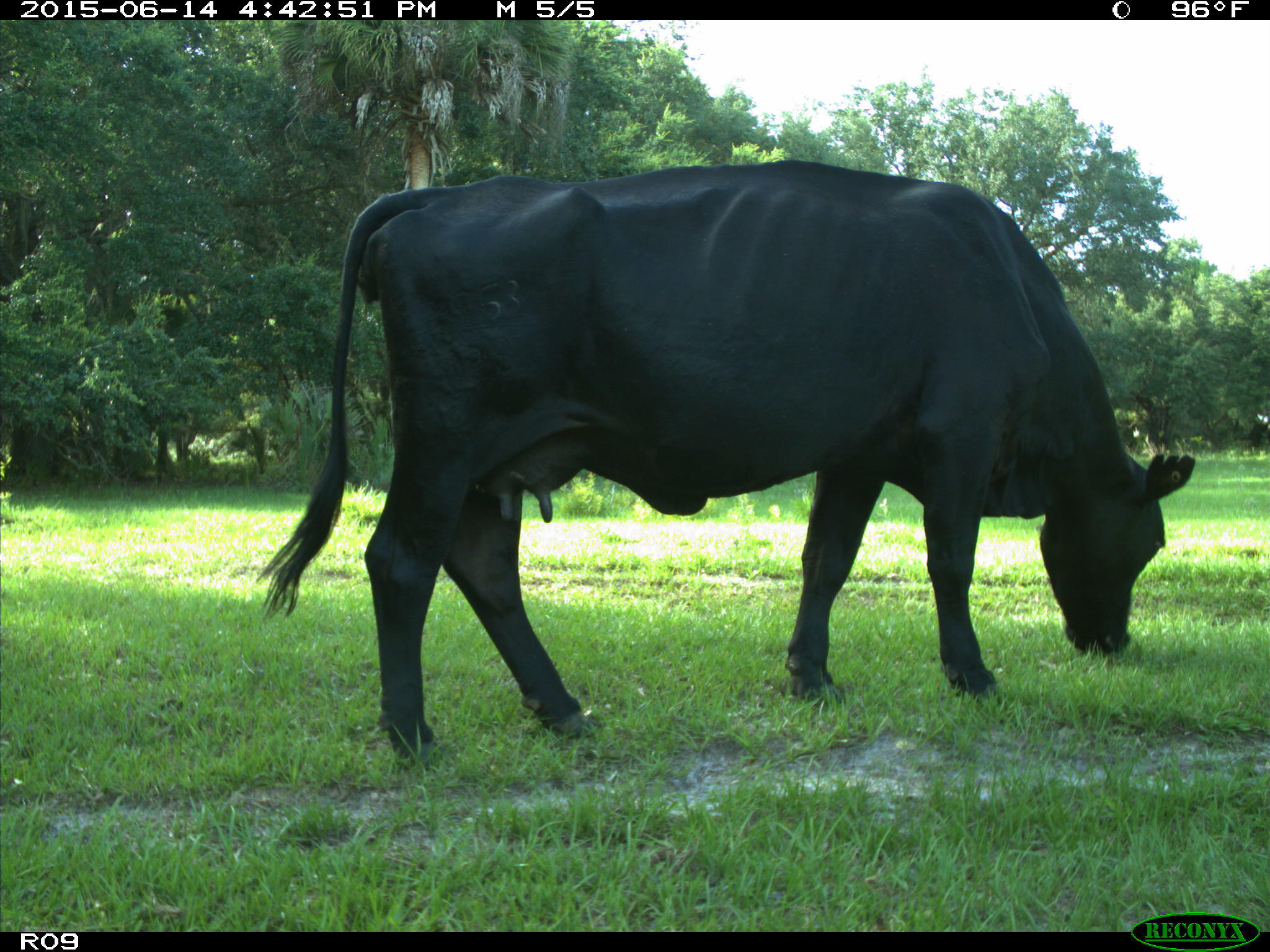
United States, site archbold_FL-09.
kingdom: Animalia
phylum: Chordata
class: Mammalia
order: Artiodactyla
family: Bovidae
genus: Bos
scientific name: Bos taurus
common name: domestic cow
Bos taurus (domestic cow).